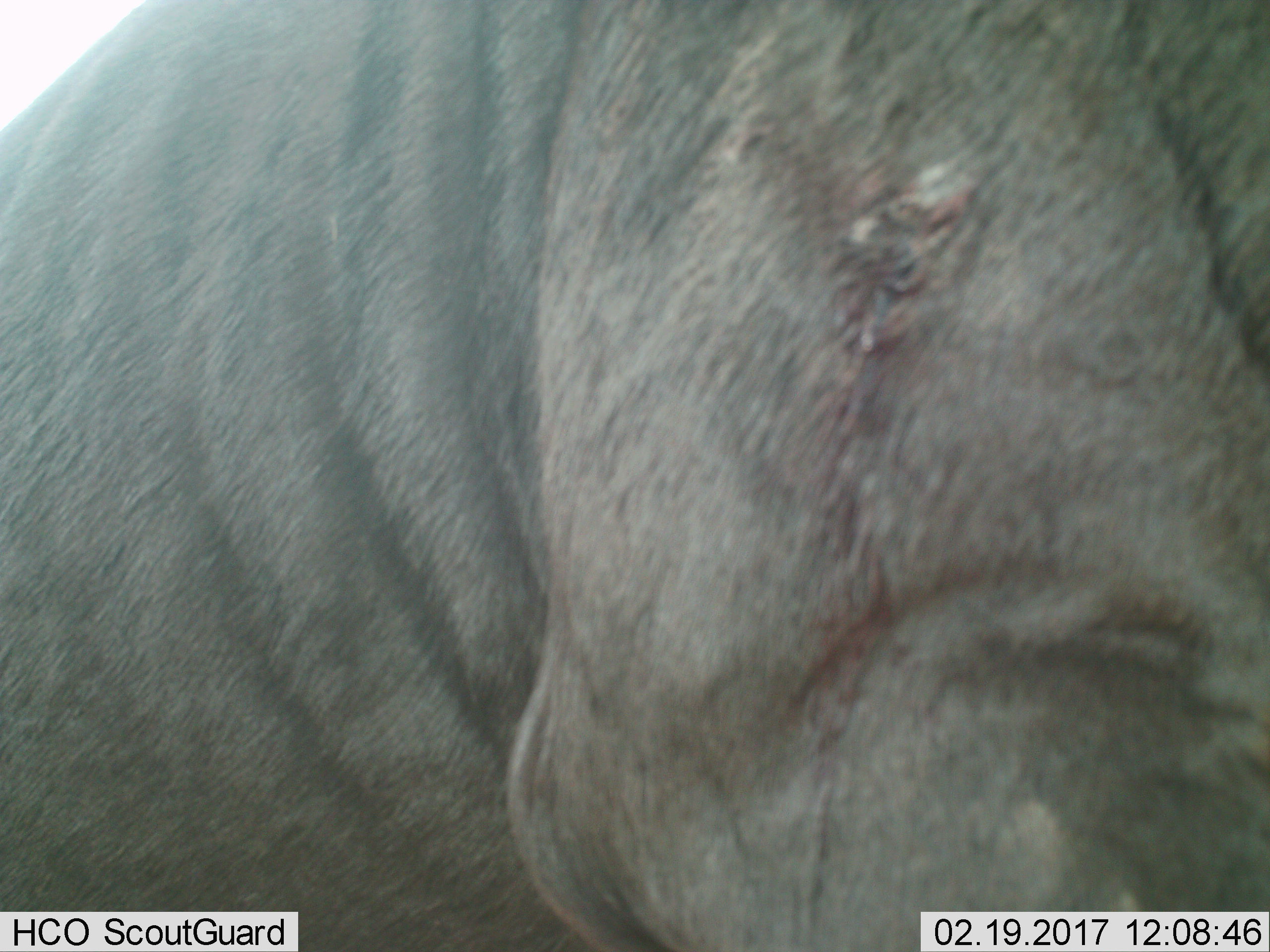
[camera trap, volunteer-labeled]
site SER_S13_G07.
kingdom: Animalia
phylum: Chordata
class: Mammalia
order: Artiodactyla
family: Bovidae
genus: Connochaetes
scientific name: Connochaetes taurinus taurinus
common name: blue wildebeest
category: wildebeestblue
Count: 1.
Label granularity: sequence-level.